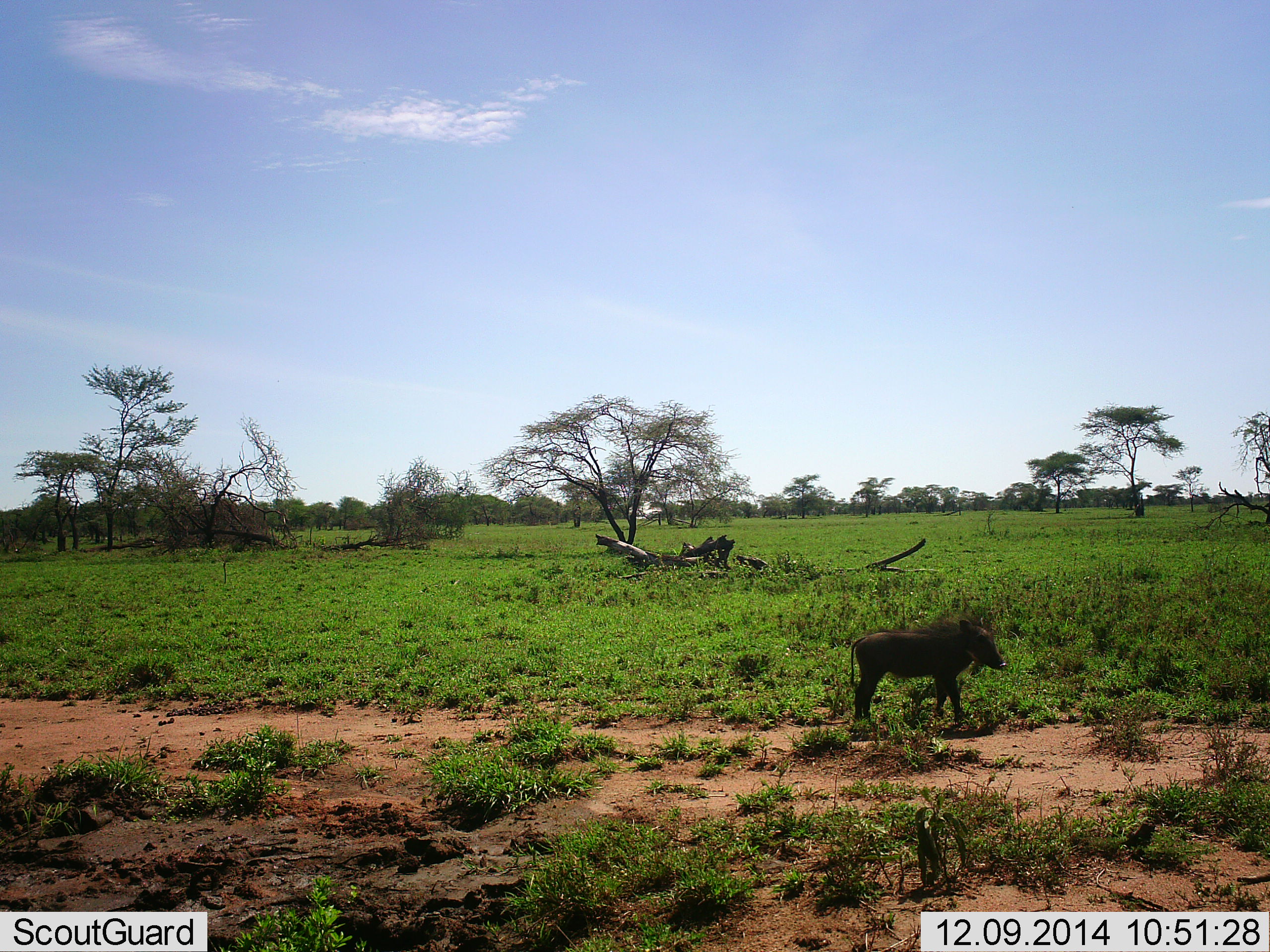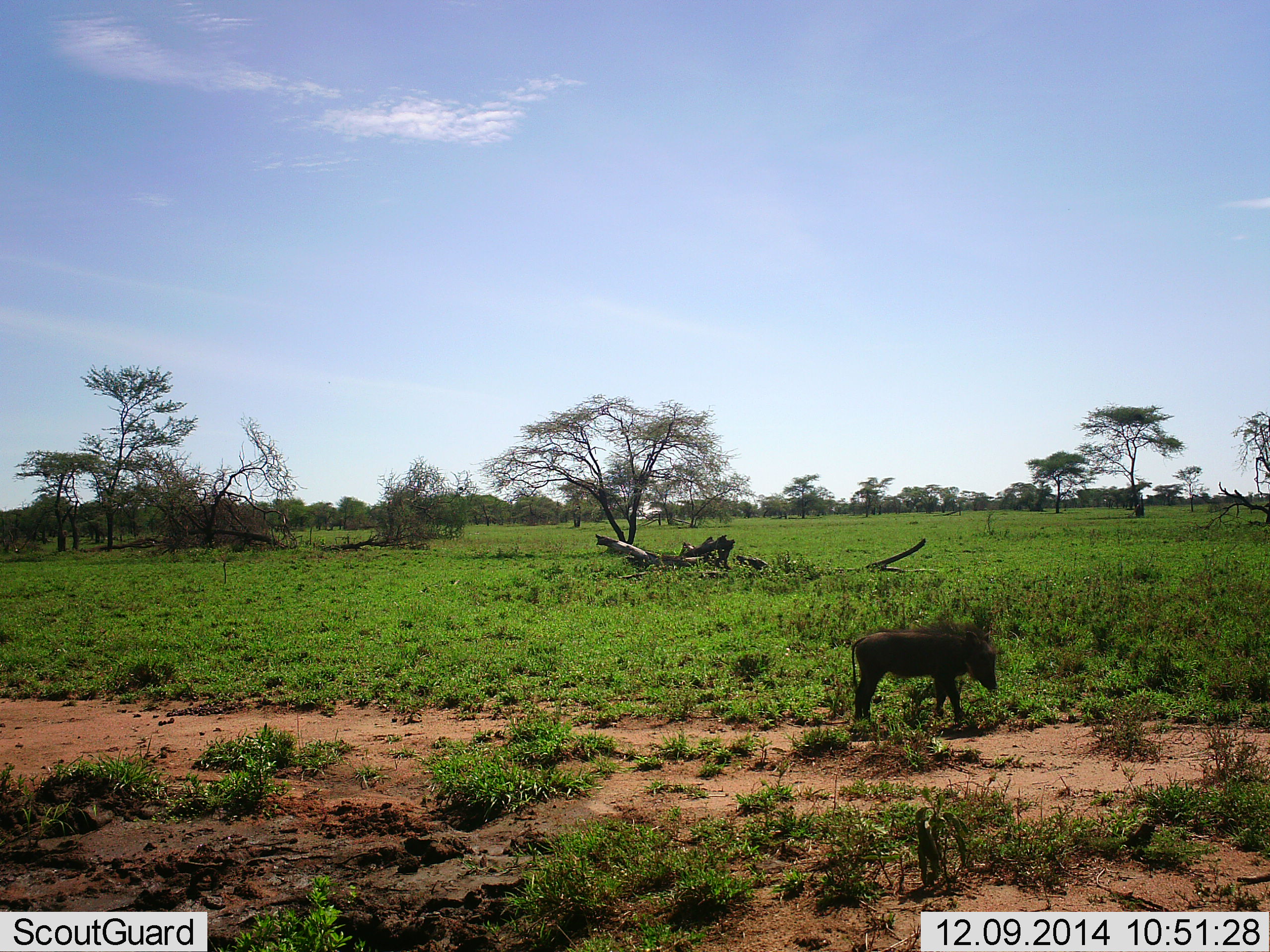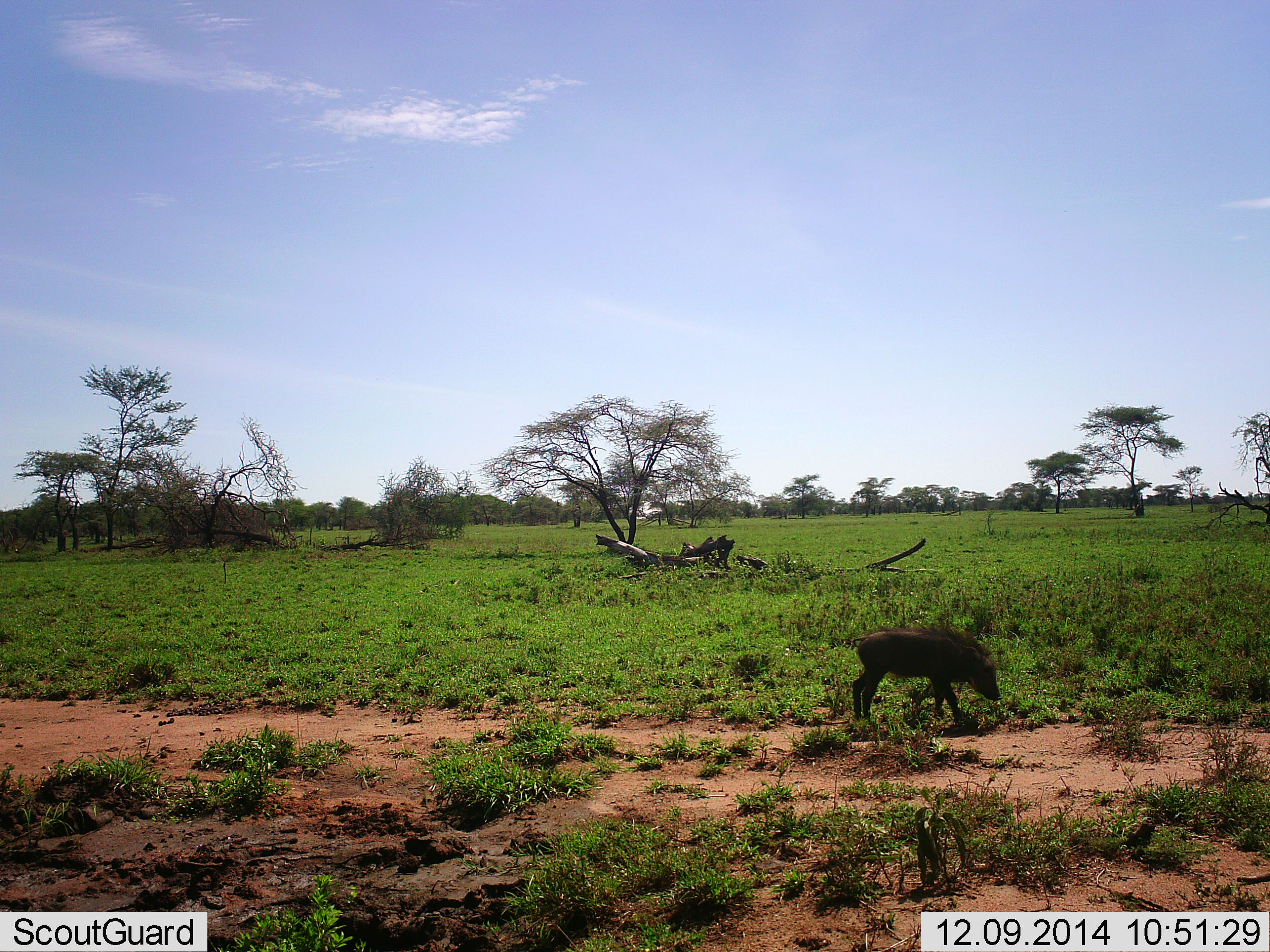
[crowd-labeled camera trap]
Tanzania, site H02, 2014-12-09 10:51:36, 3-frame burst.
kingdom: Animalia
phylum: Chordata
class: Mammalia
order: Artiodactyla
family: Suidae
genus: Phacochoerus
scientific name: Phacochoerus africanus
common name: warthog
Warthog (Phacochoerus africanus), count 1. Behavior (volunteer vote fractions): standing 70%, resting 0%, moving 0%, interacting 0%. Young present (vote fraction): 30%. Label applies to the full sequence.